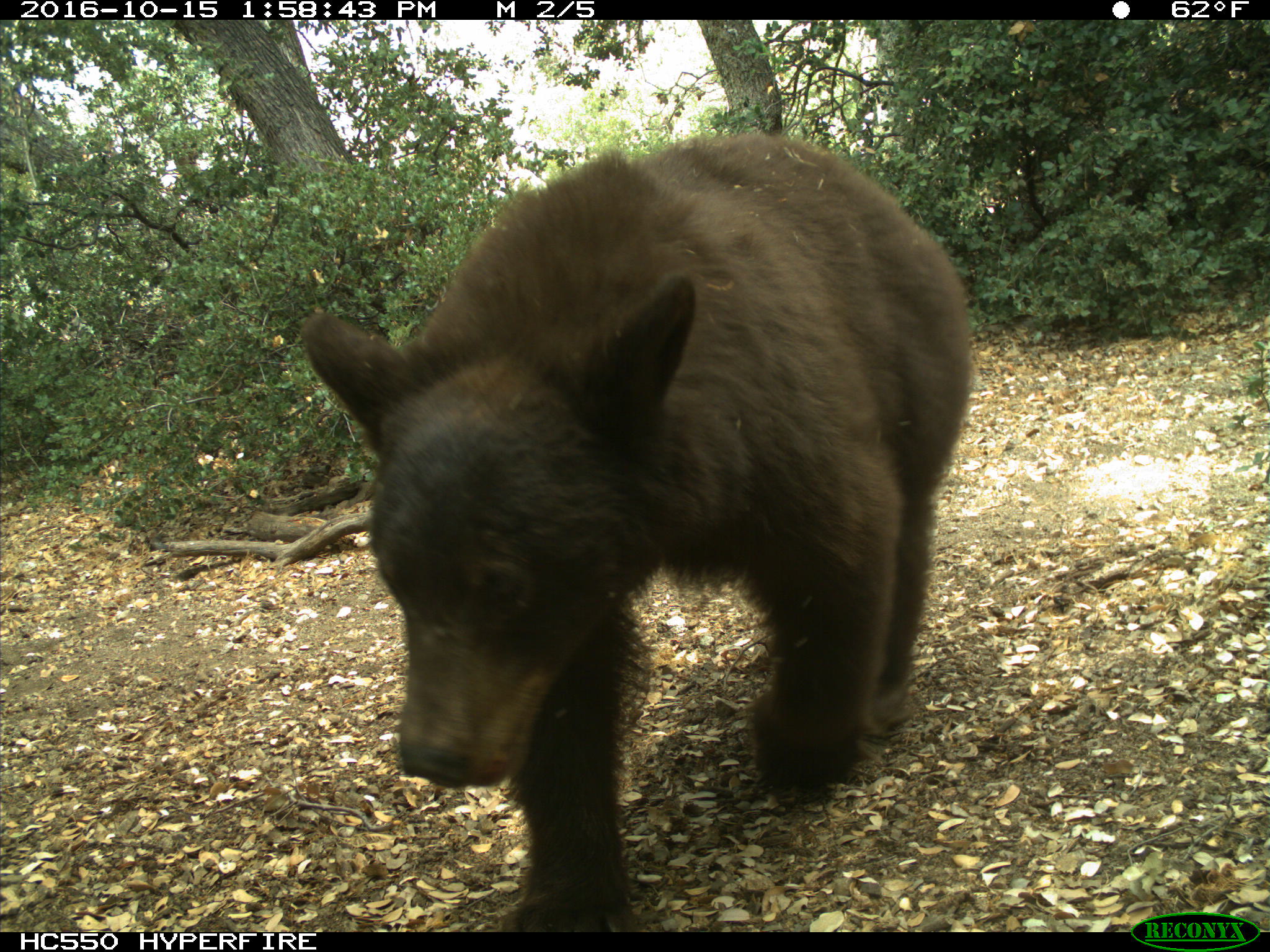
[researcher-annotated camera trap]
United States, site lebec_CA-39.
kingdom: Animalia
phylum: Chordata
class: Mammalia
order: Carnivora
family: Ursidae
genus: Ursus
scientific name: Ursus americanus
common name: american black bear